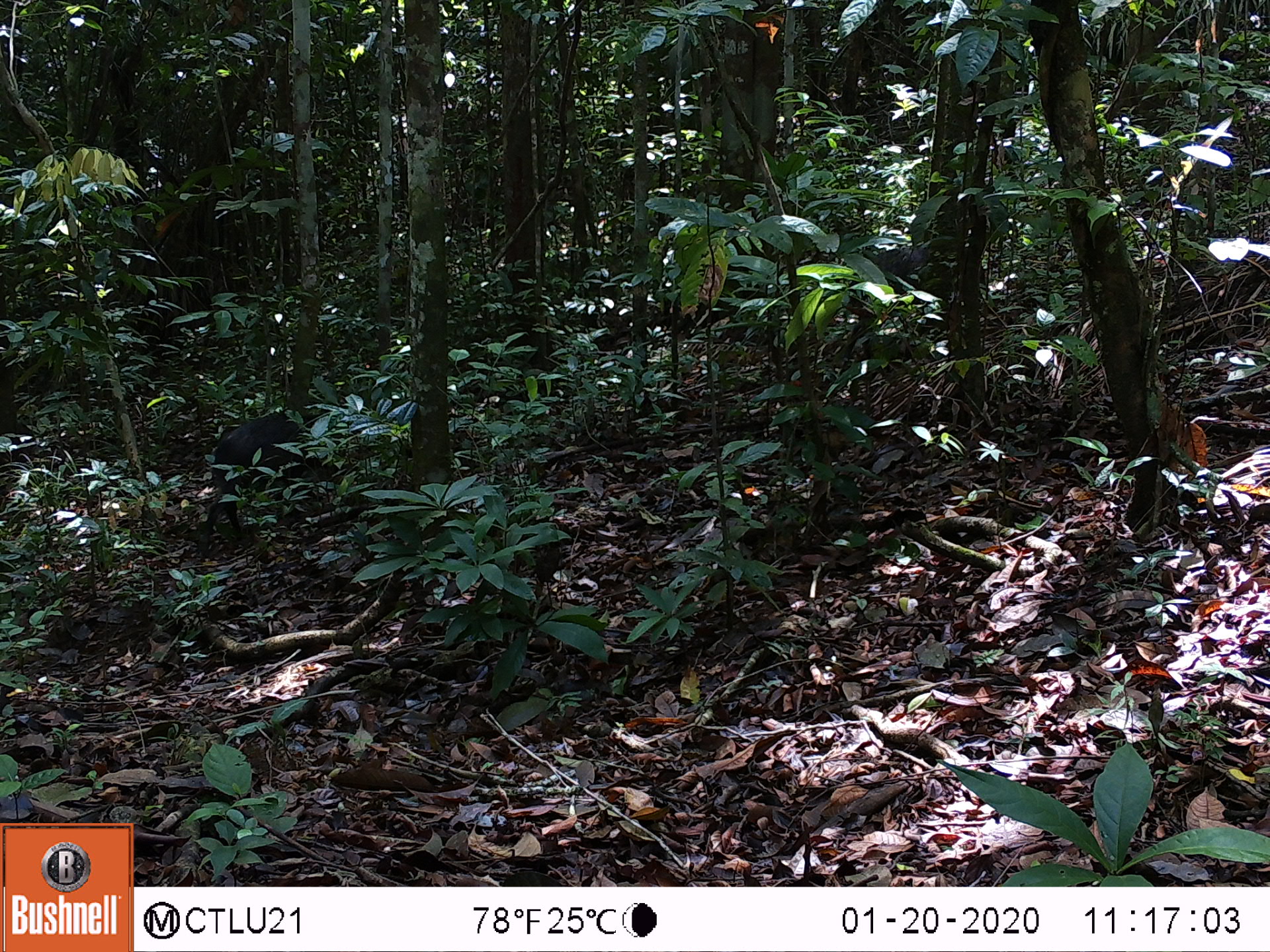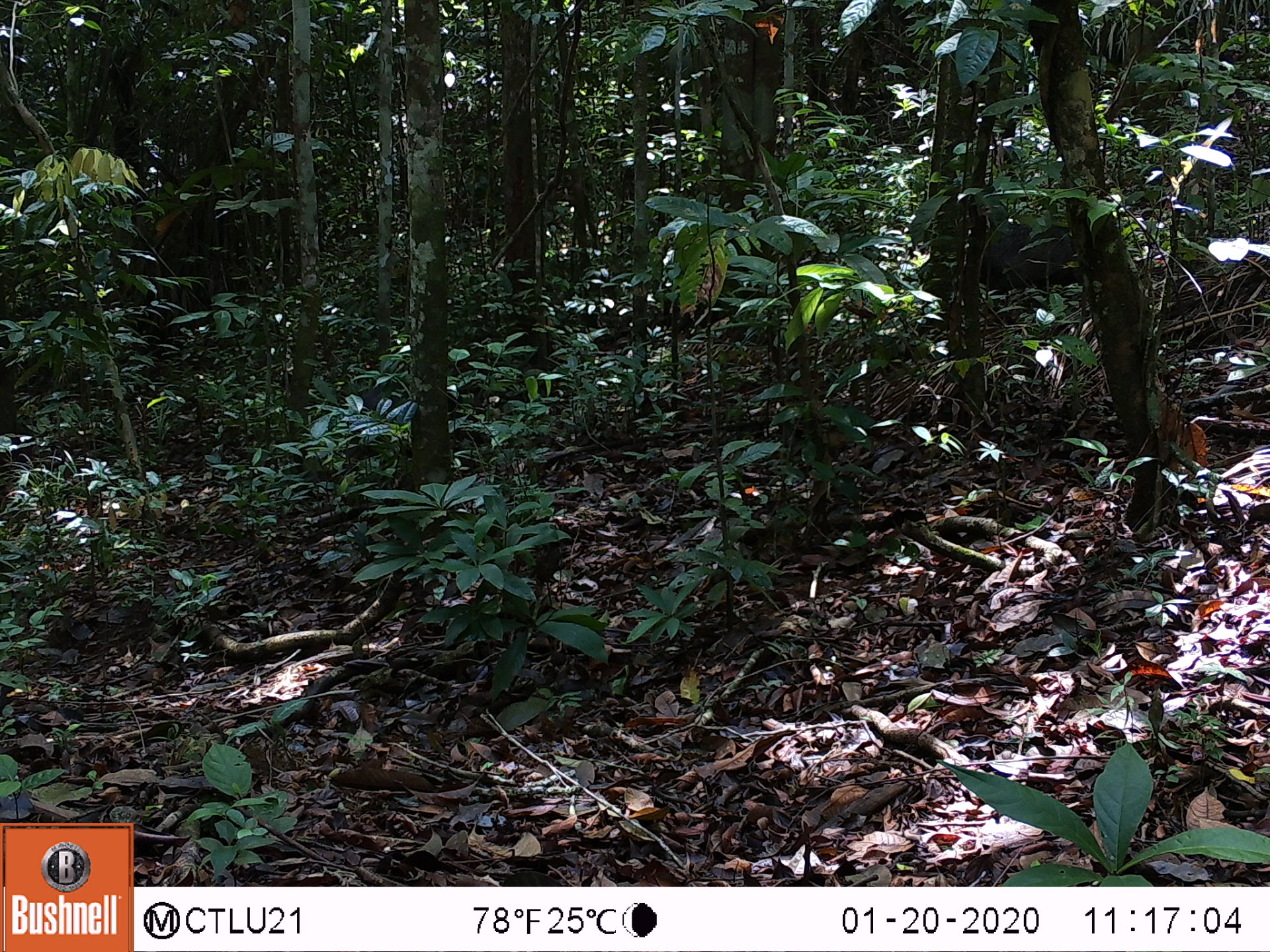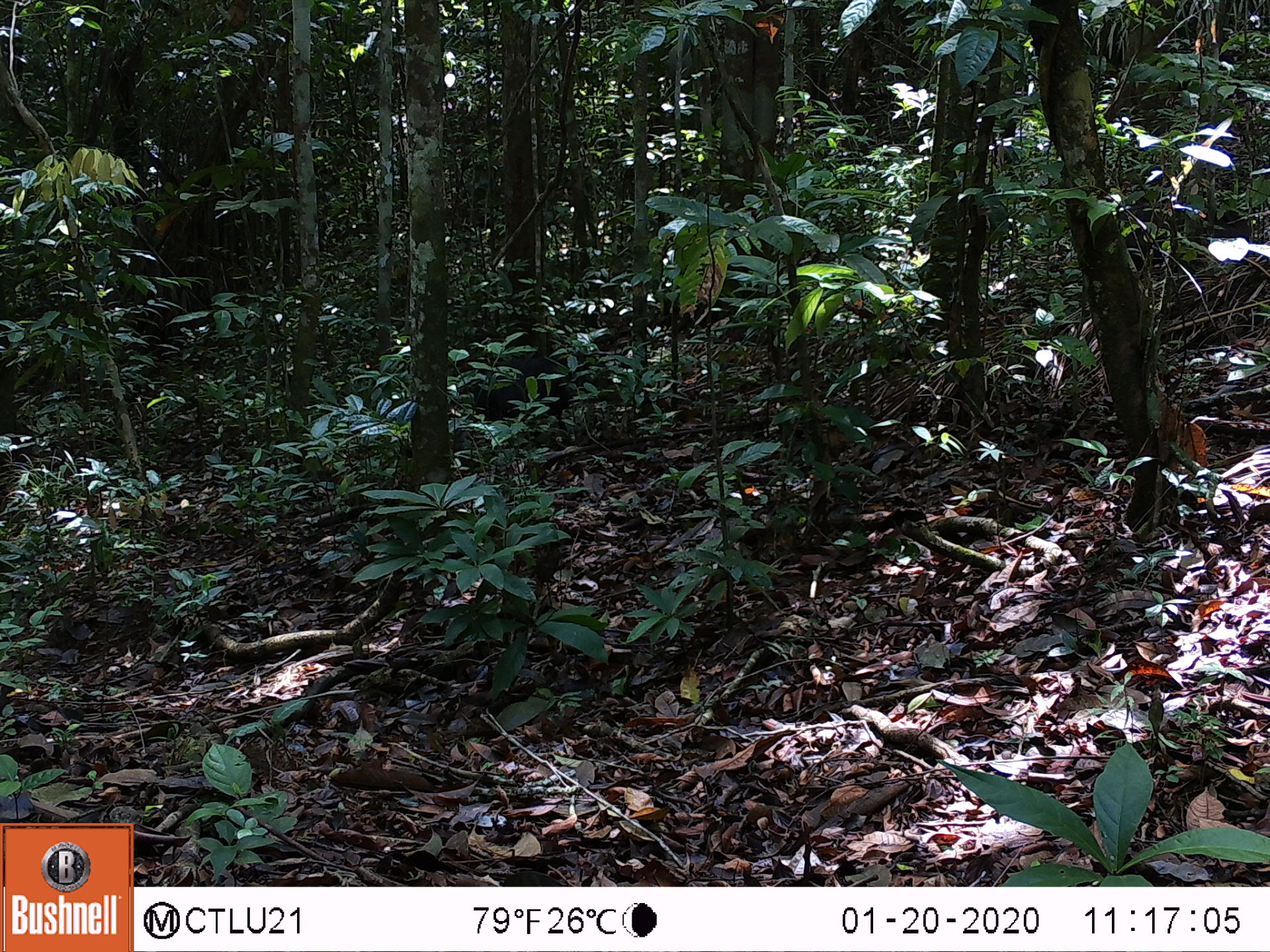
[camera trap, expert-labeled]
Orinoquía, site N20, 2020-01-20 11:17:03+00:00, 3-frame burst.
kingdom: Animalia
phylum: Chordata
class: Mammalia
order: Artiodactyla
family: Tayassuidae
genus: Pecari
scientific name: Pecari tajacu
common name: collared peccary